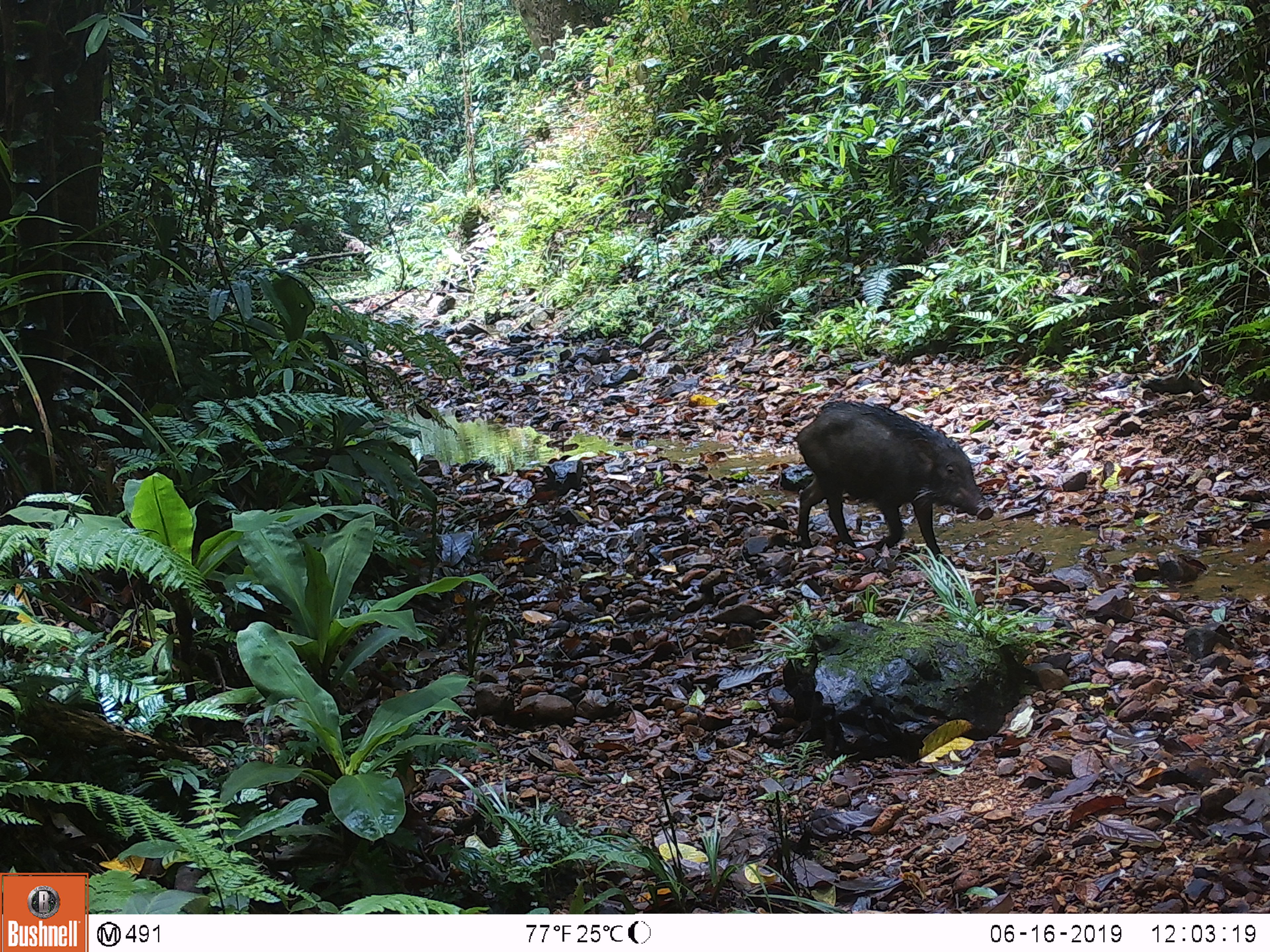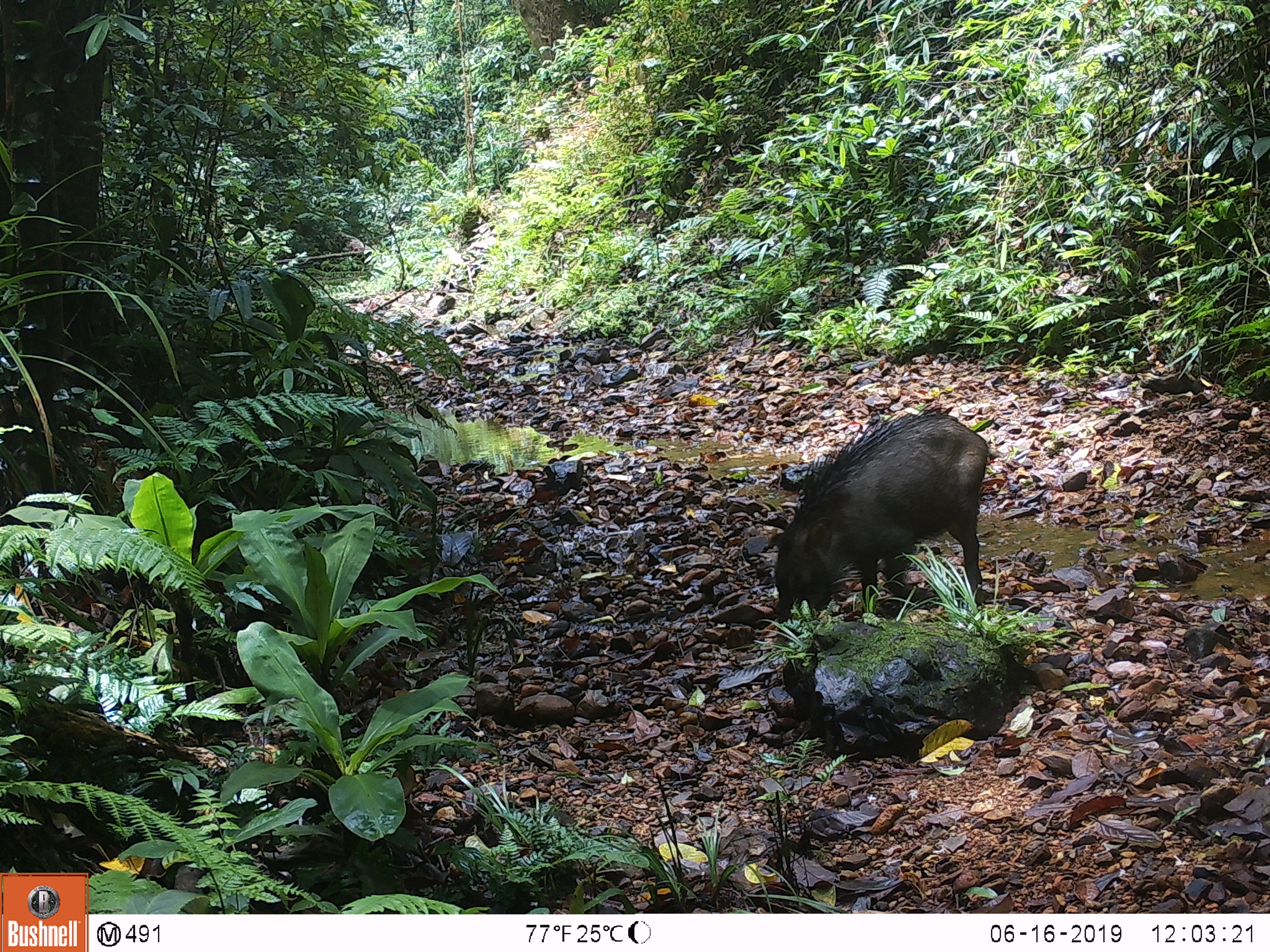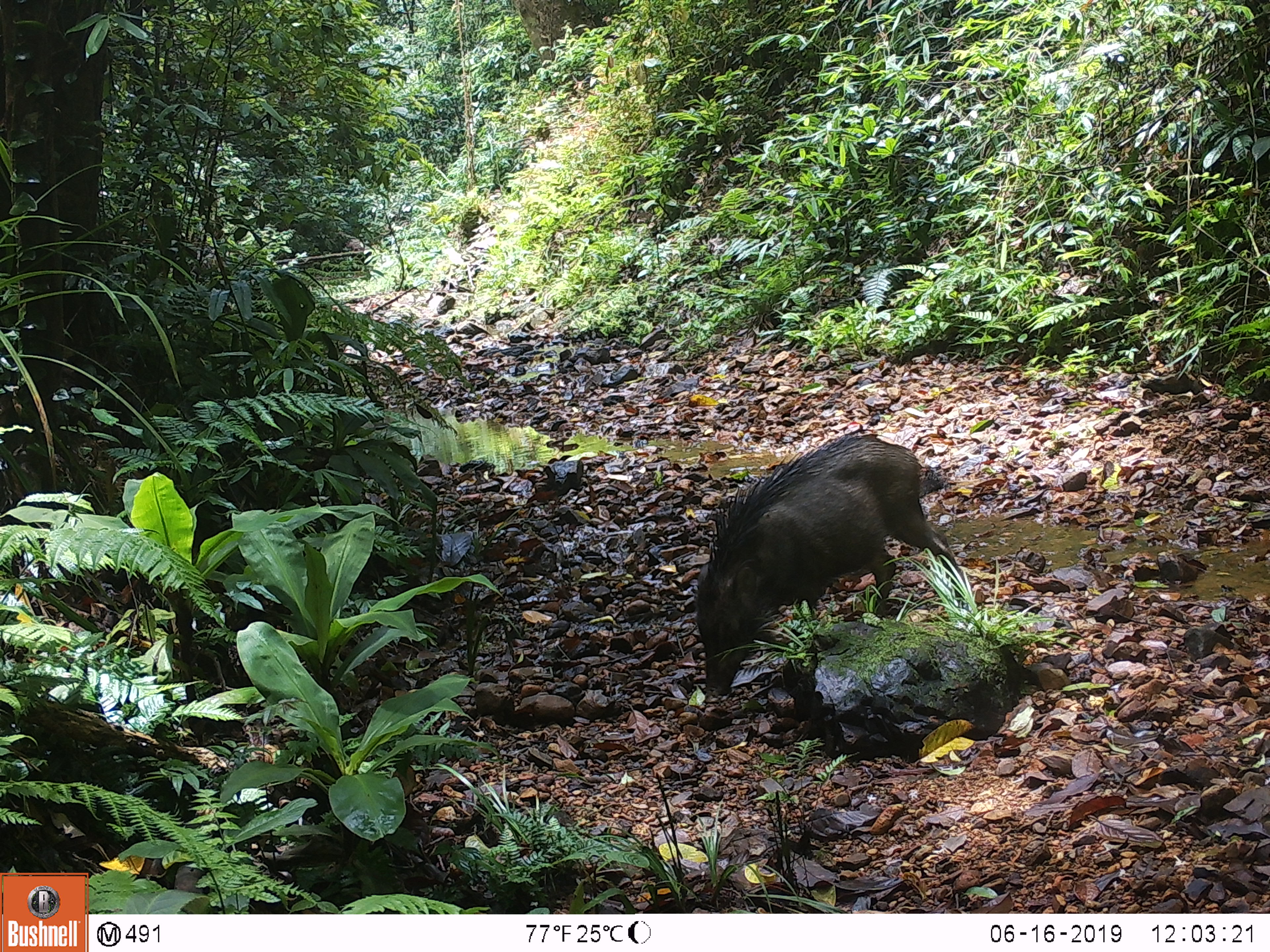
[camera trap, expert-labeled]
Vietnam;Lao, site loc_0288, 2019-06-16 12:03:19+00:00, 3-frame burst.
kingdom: Animalia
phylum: Chordata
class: Mammalia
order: Artiodactyla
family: Suidae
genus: Sus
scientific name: Sus scrofa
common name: eurasian wild pig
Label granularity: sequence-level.